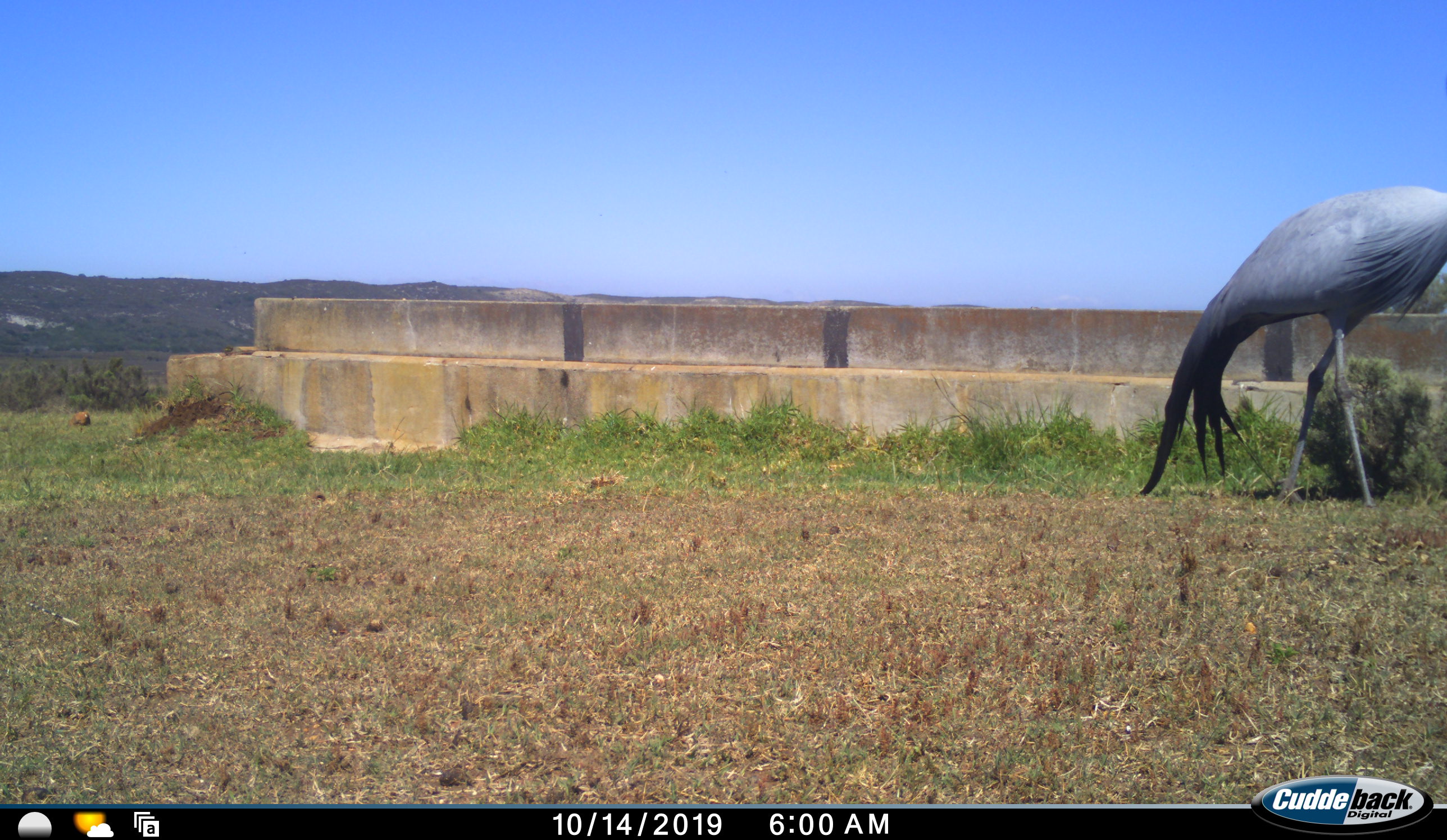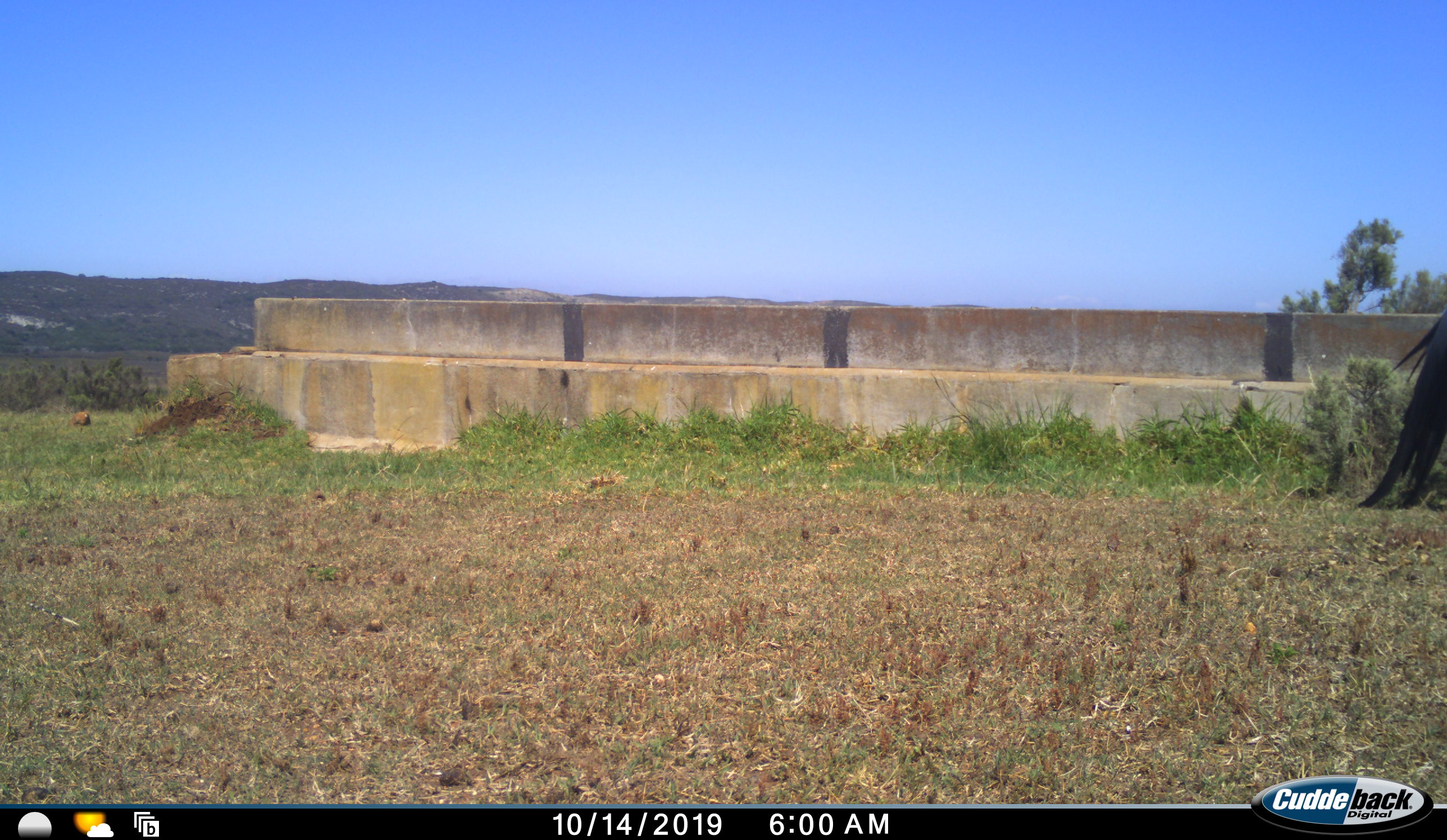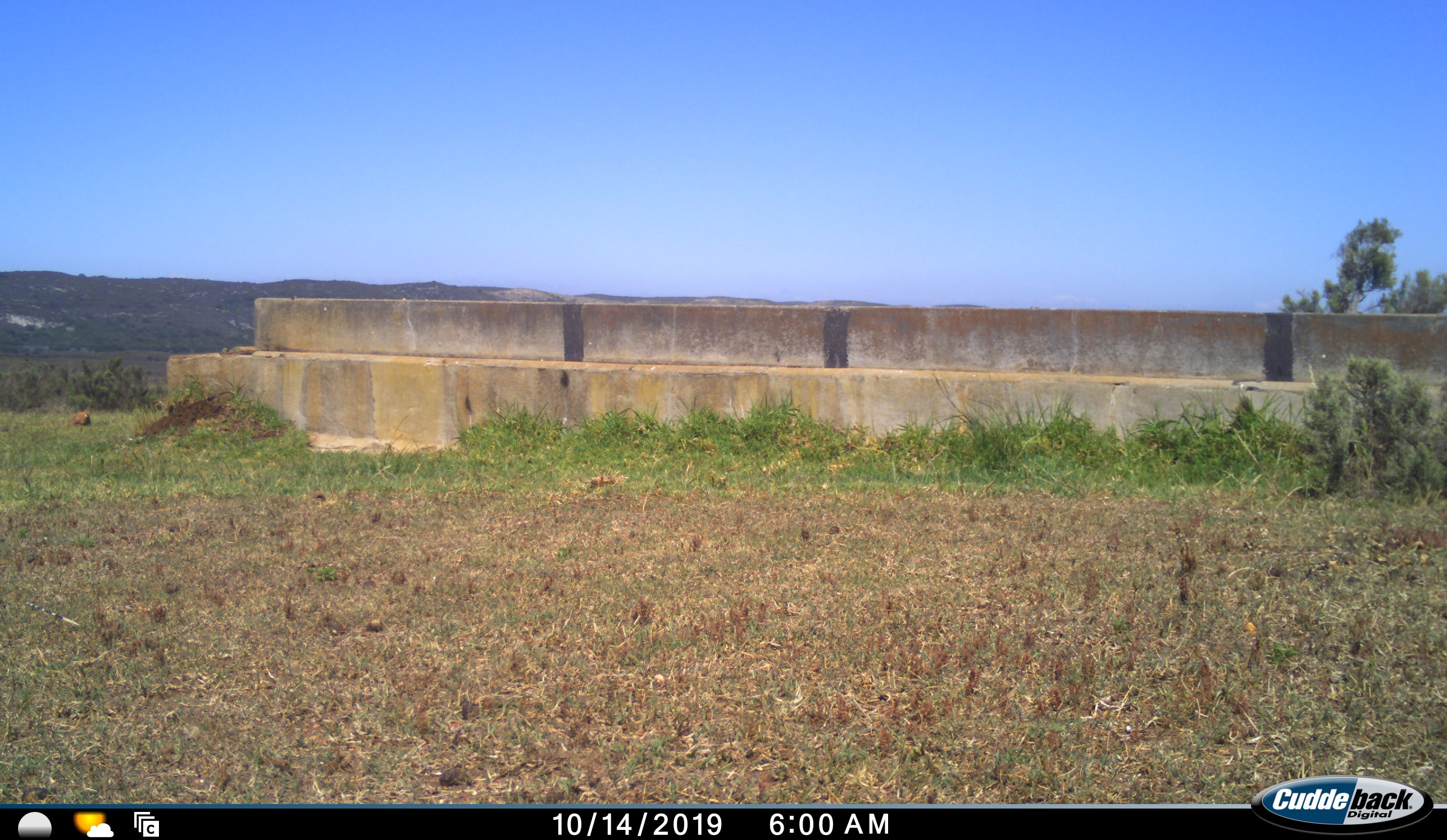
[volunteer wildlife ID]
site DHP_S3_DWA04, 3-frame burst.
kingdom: Animalia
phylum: Chordata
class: Aves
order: Gruiformes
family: Gruidae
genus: Anthropoides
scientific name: Anthropoides paradiseus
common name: blue crane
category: craneblue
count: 1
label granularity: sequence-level